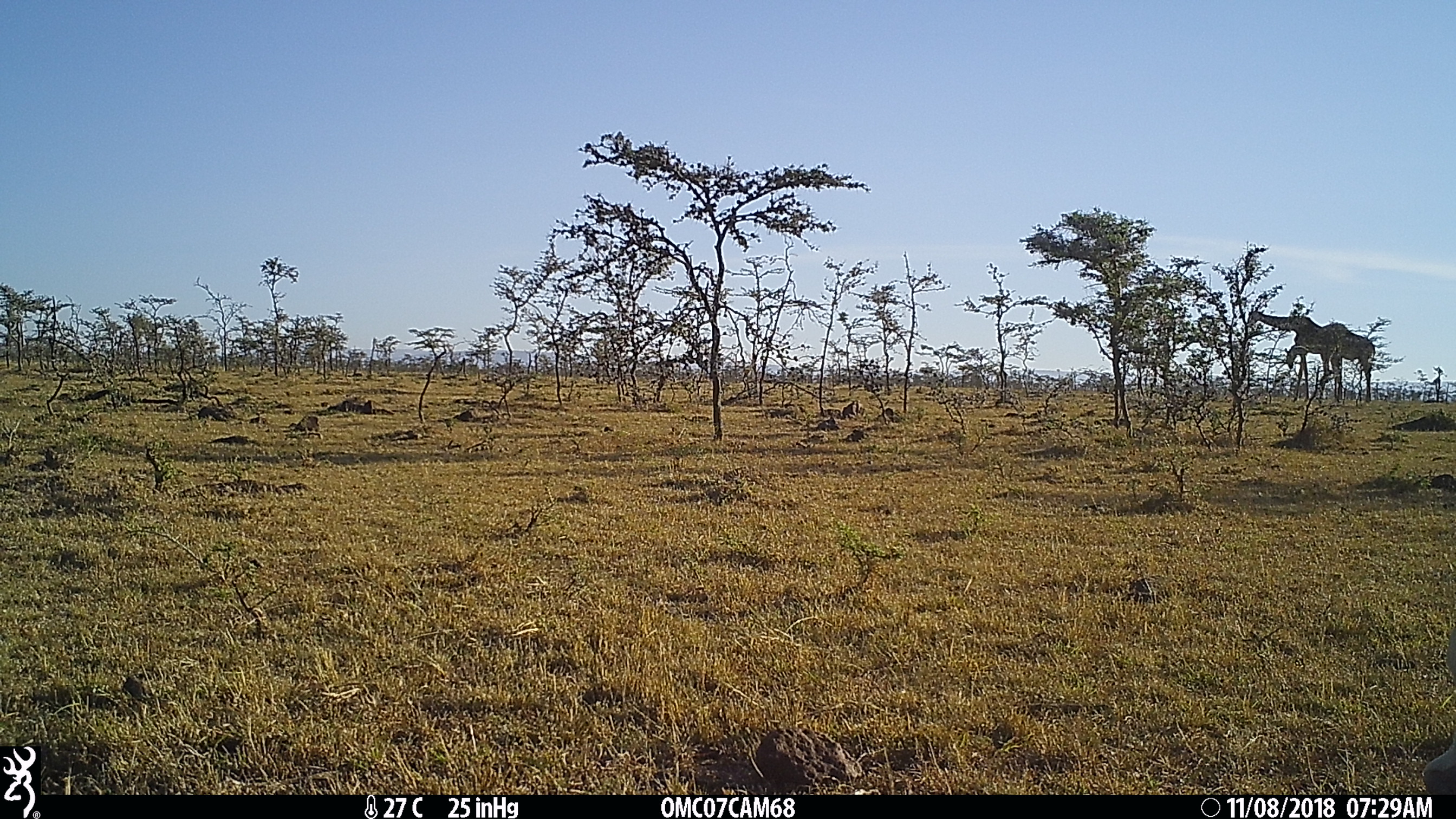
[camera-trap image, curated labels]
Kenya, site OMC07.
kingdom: Animalia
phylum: Chordata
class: Mammalia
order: Artiodactyla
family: Giraffidae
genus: Giraffa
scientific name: Giraffa camelopardalis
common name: northern giraffe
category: giraffe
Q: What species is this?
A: Giraffe (northern giraffe) (Giraffa camelopardalis).